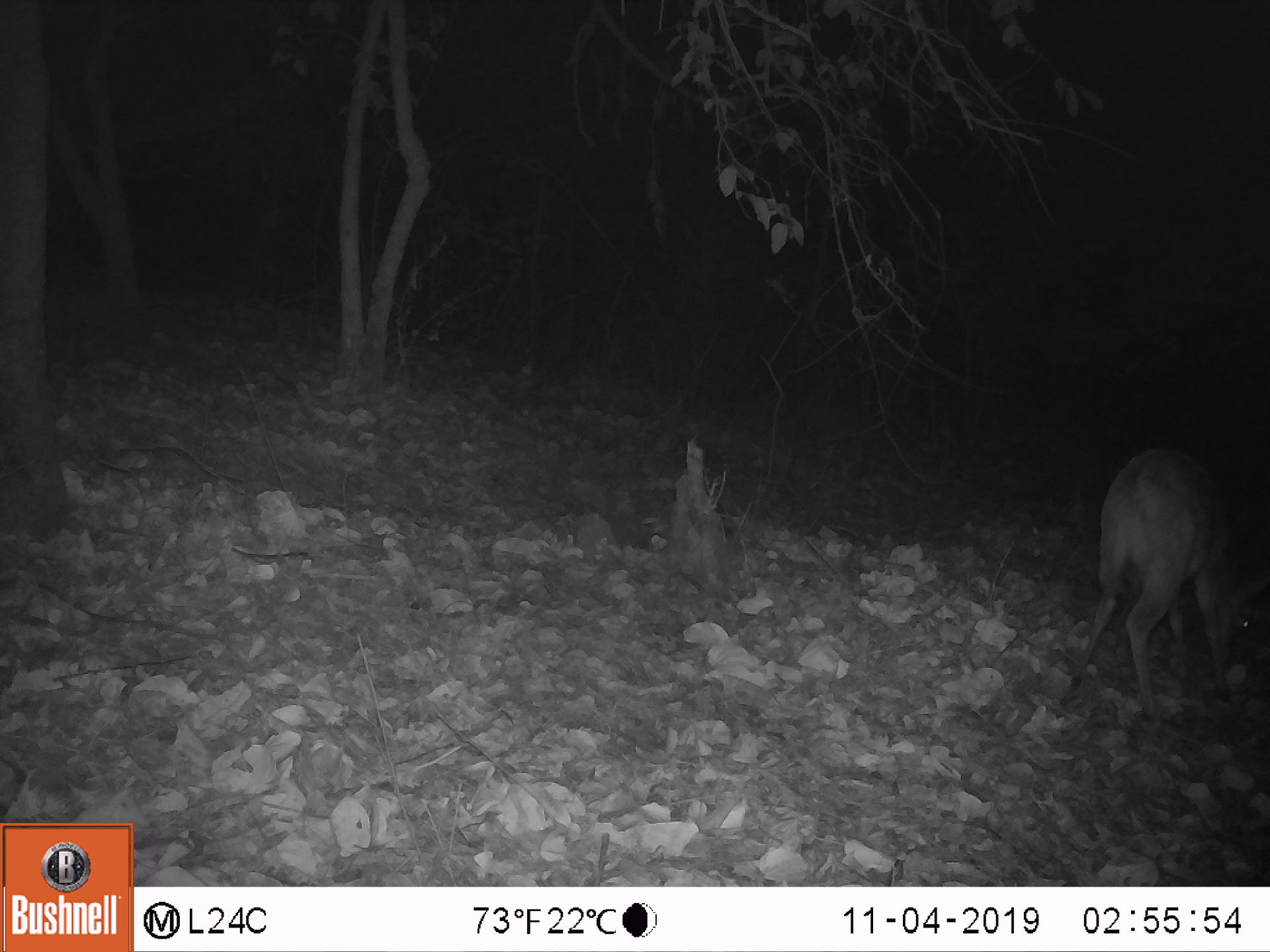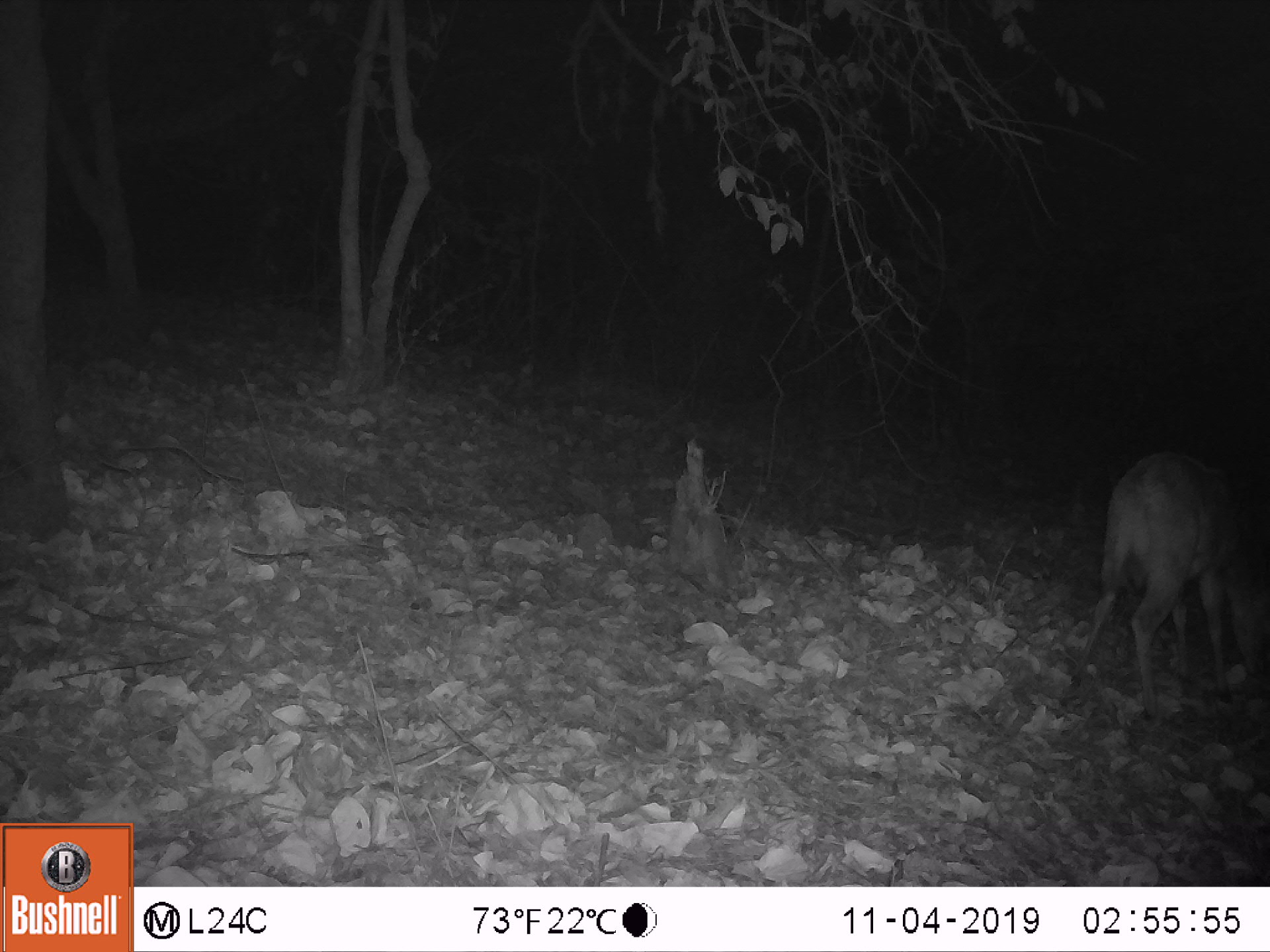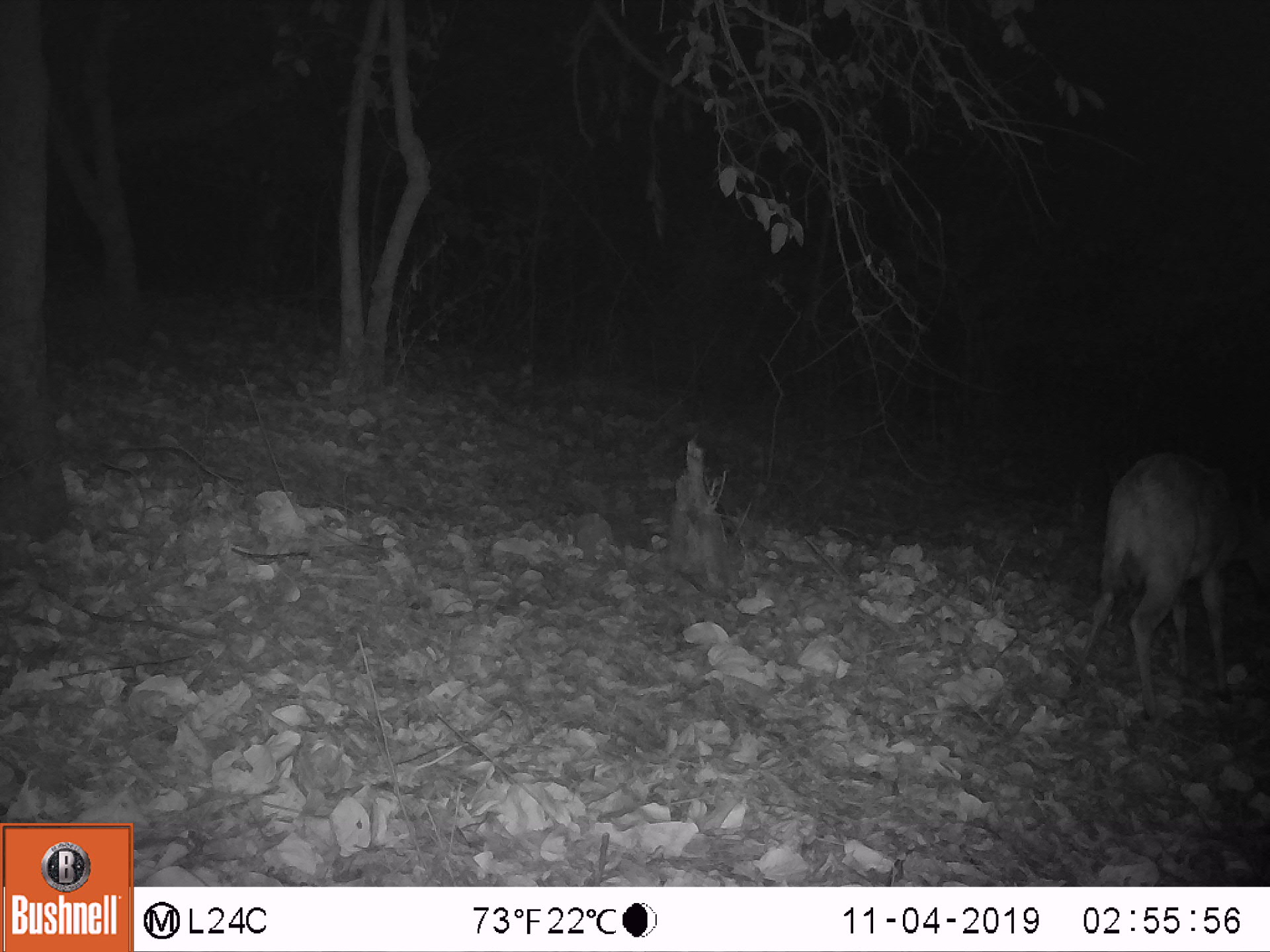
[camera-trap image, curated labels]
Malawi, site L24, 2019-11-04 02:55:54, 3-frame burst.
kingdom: Animalia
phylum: Chordata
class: Mammalia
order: Artiodactyla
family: Bovidae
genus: Tragelaphus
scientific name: Tragelaphus sylvaticus sylvaticus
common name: cape bushbuck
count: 1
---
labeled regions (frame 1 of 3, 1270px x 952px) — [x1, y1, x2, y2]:
cape bushbuck: [1056, 443, 1267, 733]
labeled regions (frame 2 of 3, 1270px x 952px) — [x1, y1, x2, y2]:
cape bushbuck: [1058, 444, 1269, 734]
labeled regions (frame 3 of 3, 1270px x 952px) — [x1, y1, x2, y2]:
cape bushbuck: [1054, 435, 1269, 730]